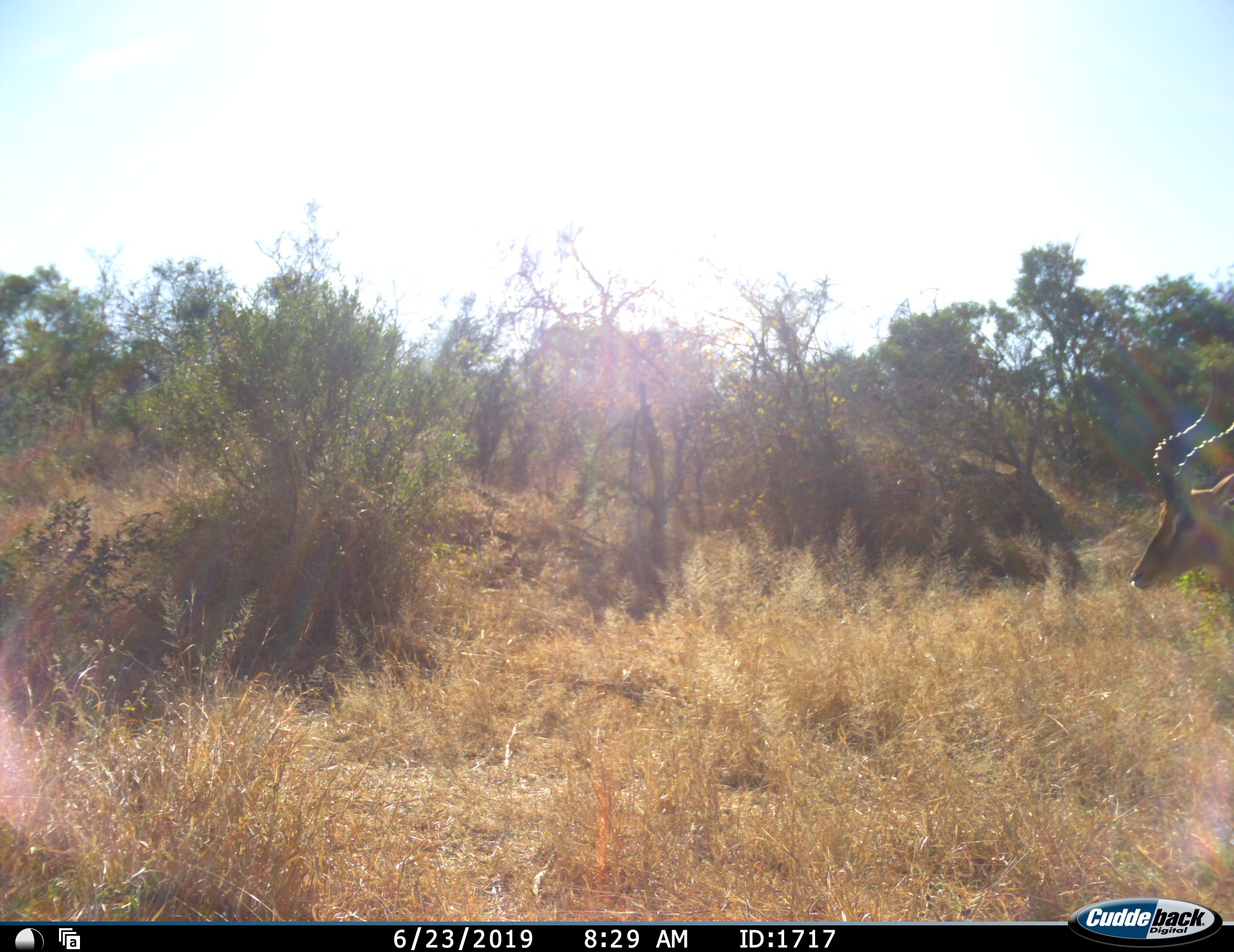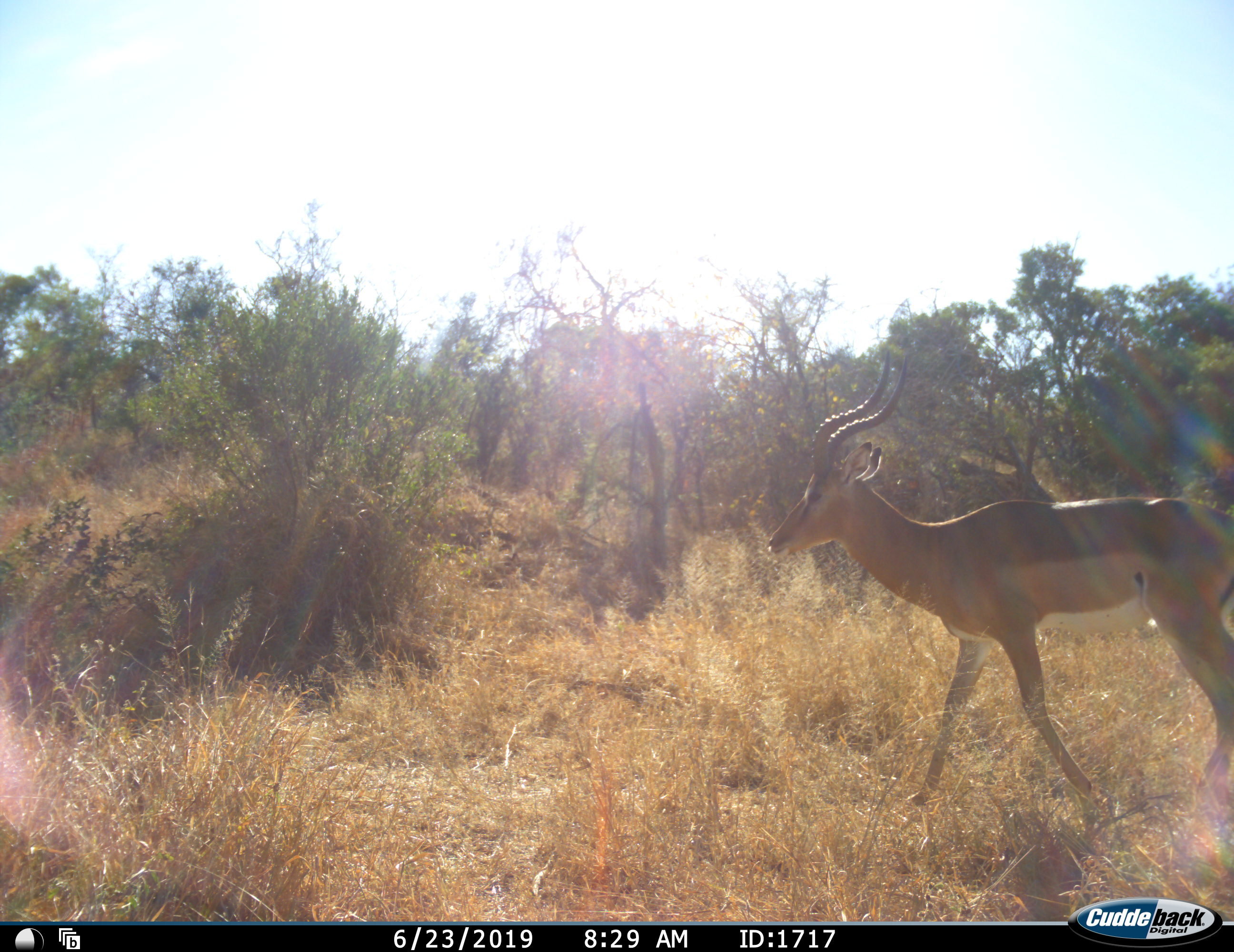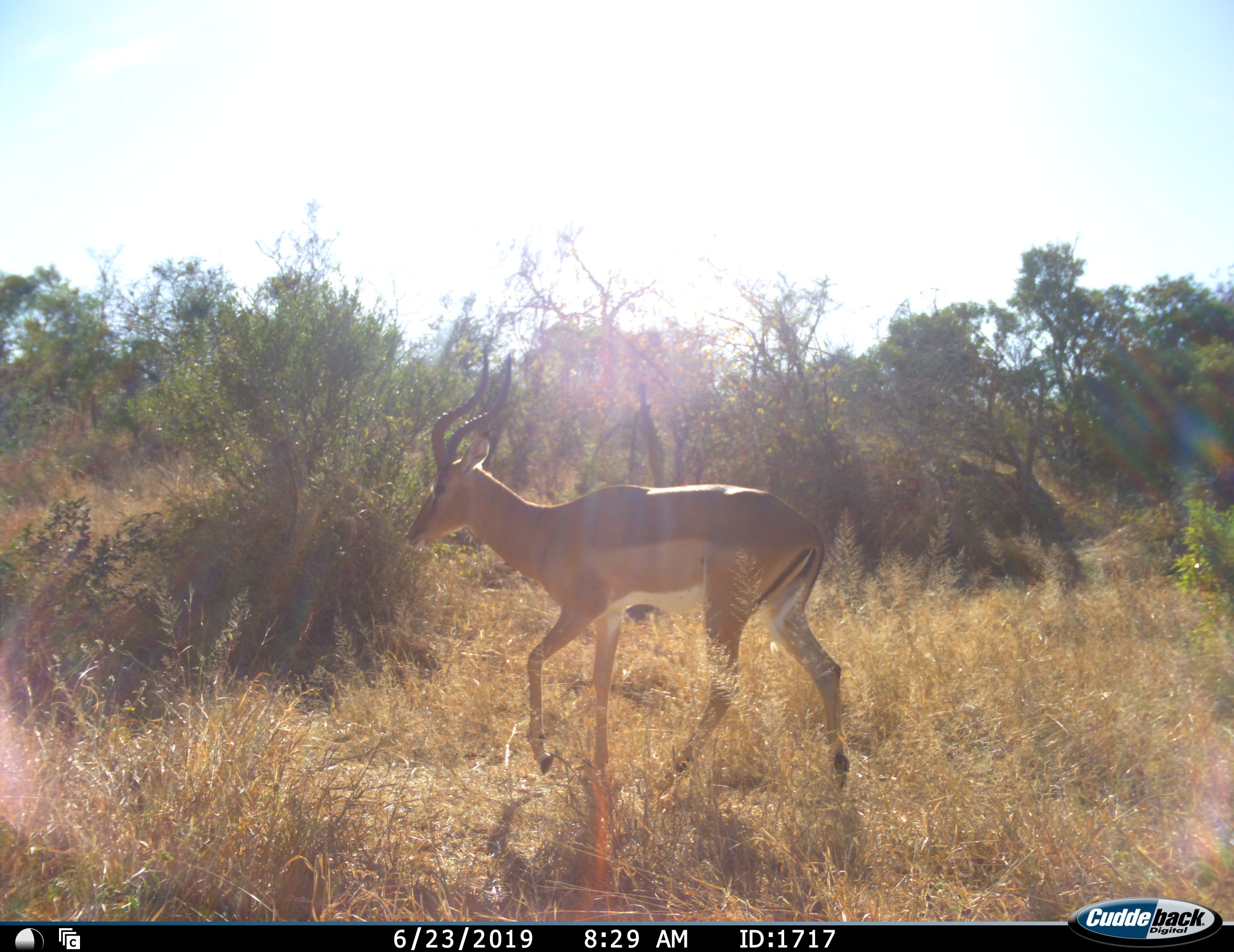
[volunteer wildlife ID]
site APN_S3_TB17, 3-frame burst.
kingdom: Animalia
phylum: Chordata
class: Mammalia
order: Artiodactyla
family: Bovidae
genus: Aepyceros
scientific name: Aepyceros melampus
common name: impala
Impala (Aepyceros melampus), count 1. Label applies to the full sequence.